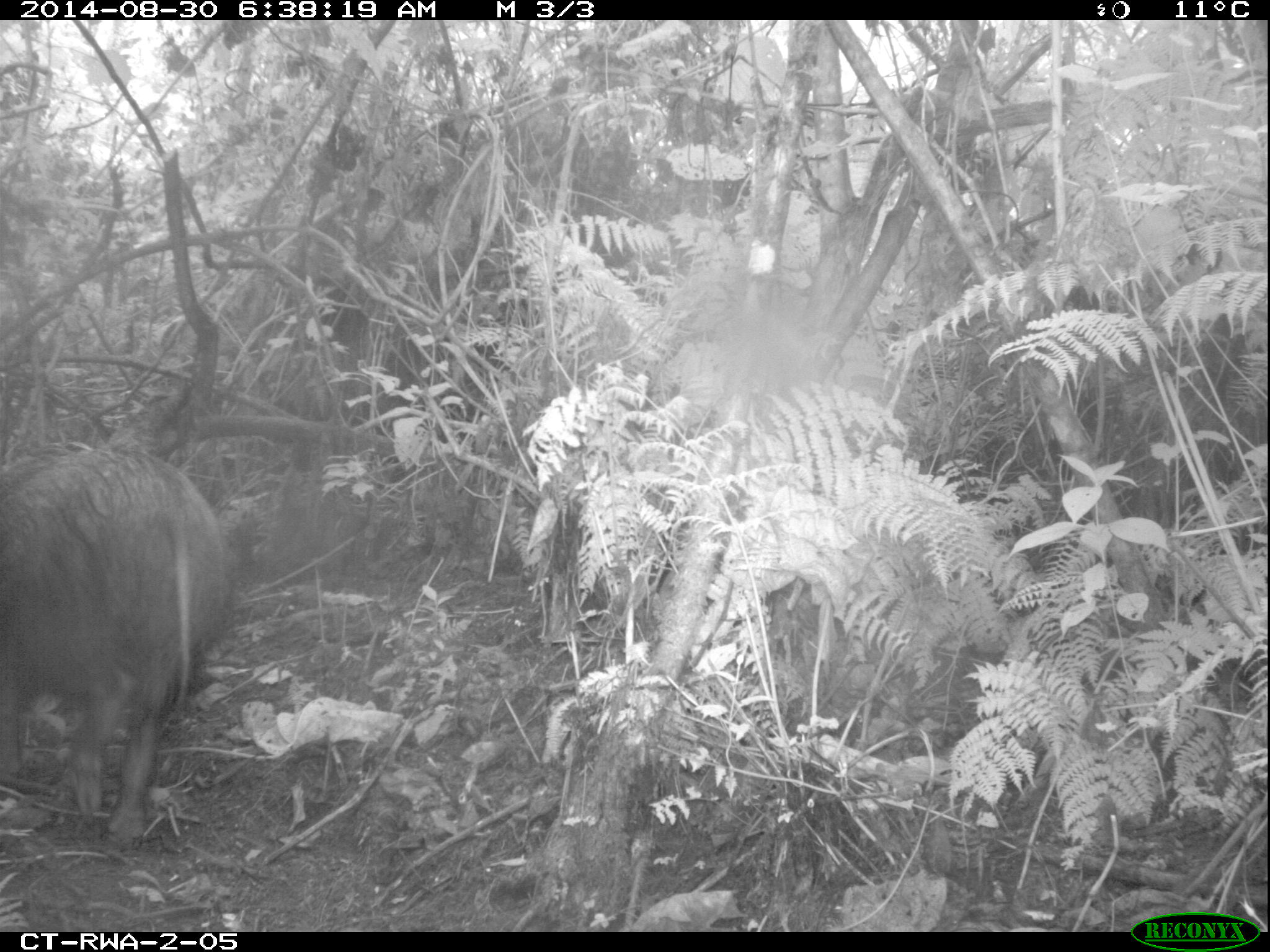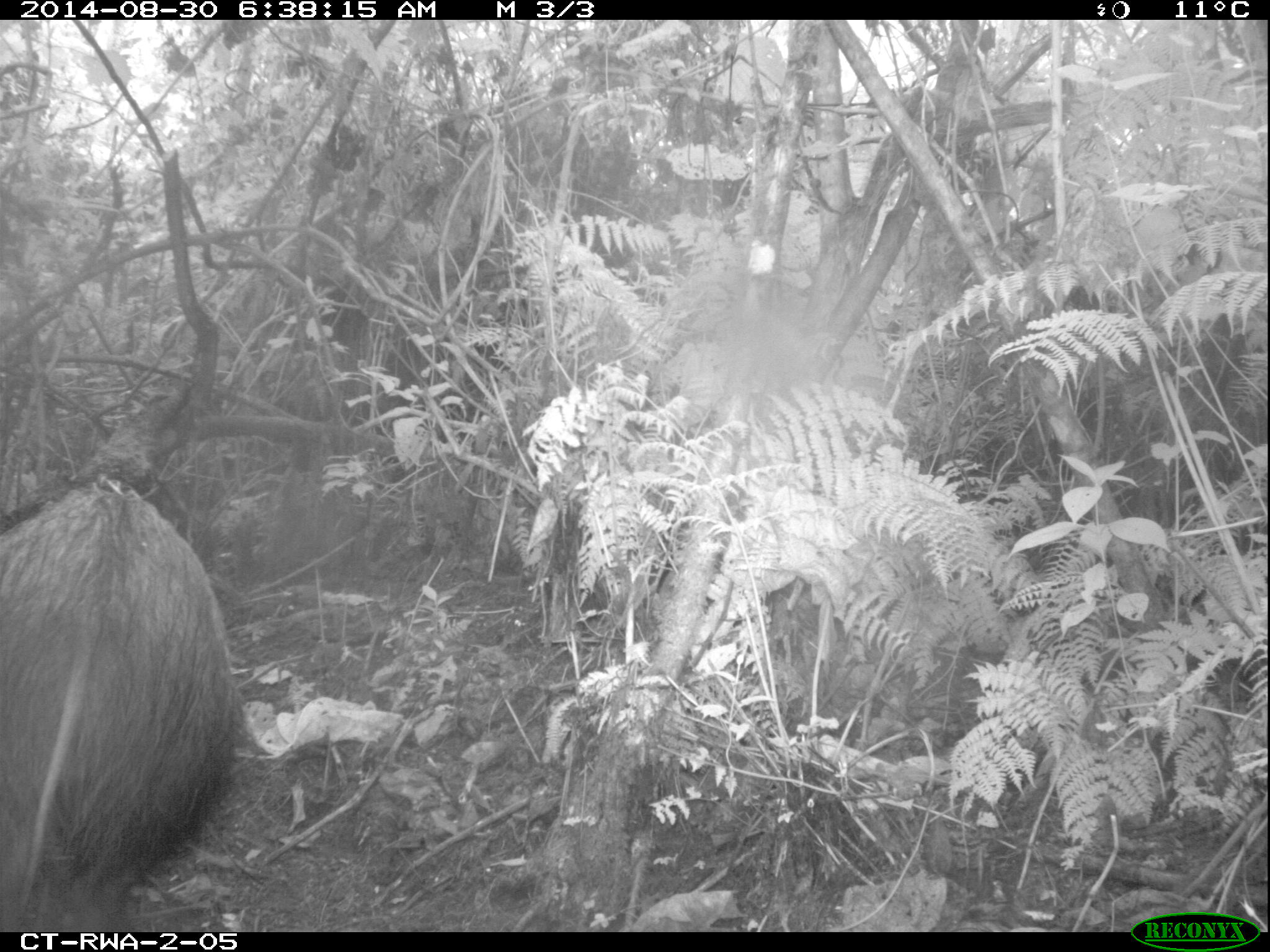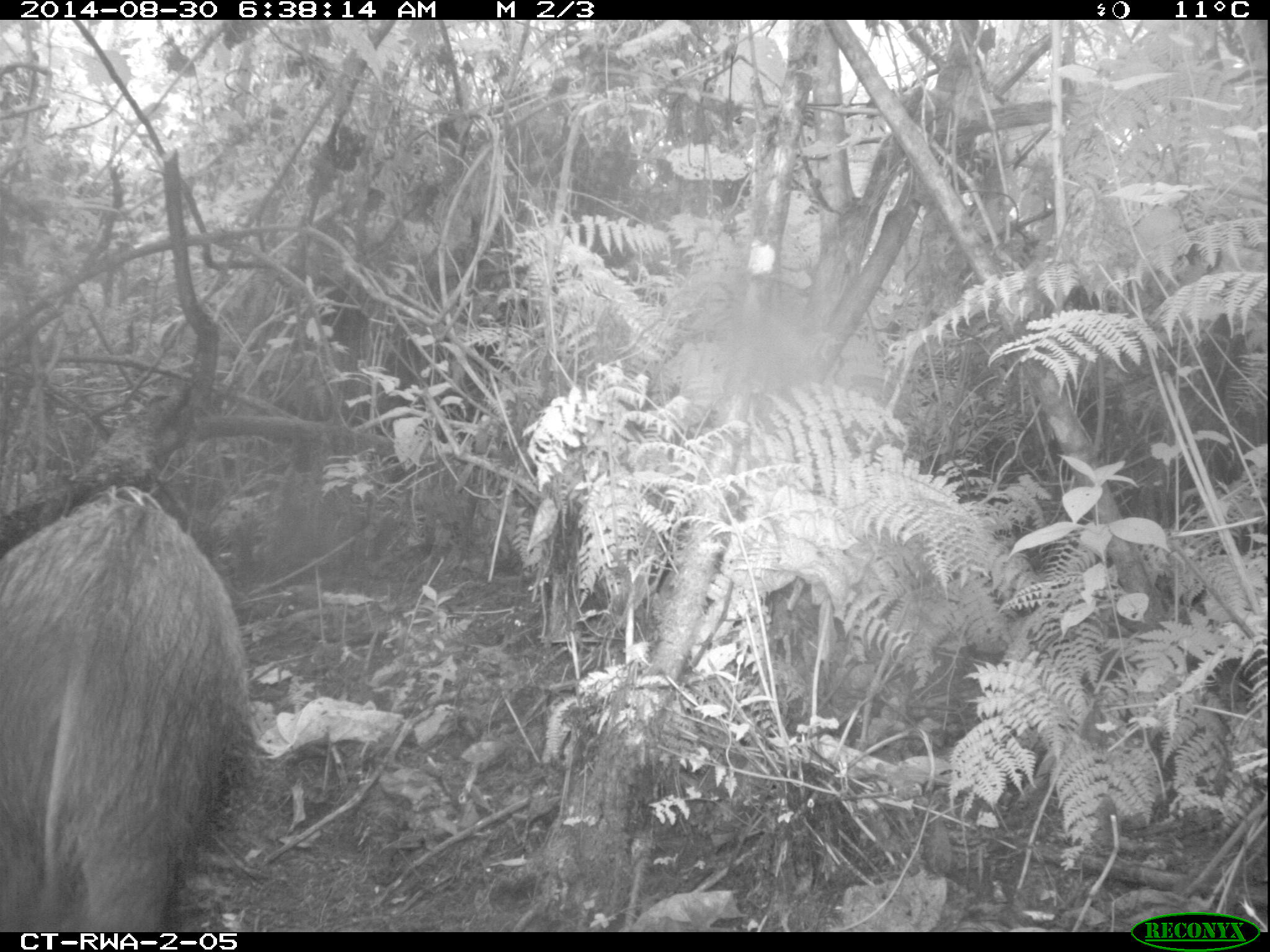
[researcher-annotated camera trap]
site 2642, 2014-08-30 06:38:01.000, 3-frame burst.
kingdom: Animalia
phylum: Chordata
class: Mammalia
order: Artiodactyla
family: Suidae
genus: Potamochoerus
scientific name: Potamochoerus larvatus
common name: bushpig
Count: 1.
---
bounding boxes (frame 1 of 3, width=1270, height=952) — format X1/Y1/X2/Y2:
potamochoerus larvatus: 0/446/232/851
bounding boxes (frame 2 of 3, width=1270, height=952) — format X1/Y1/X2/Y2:
potamochoerus larvatus: 0/476/245/931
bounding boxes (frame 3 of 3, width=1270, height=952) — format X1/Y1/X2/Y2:
potamochoerus larvatus: 0/482/265/932